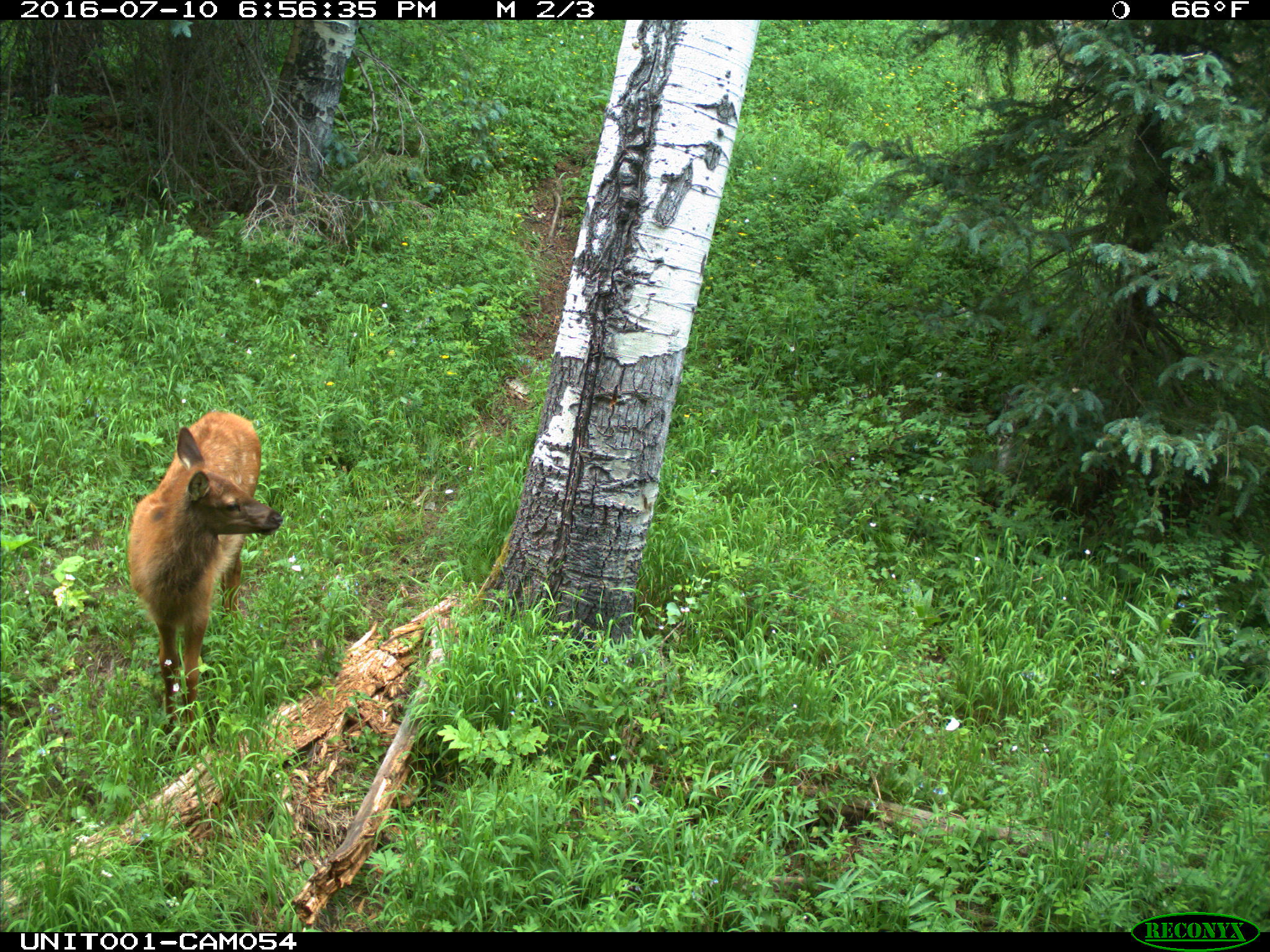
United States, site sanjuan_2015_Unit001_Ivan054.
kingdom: Animalia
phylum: Chordata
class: Mammalia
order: Artiodactyla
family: Cervidae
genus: Cervus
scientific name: Cervus elaphus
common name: red deer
Cervus elaphus (red deer).